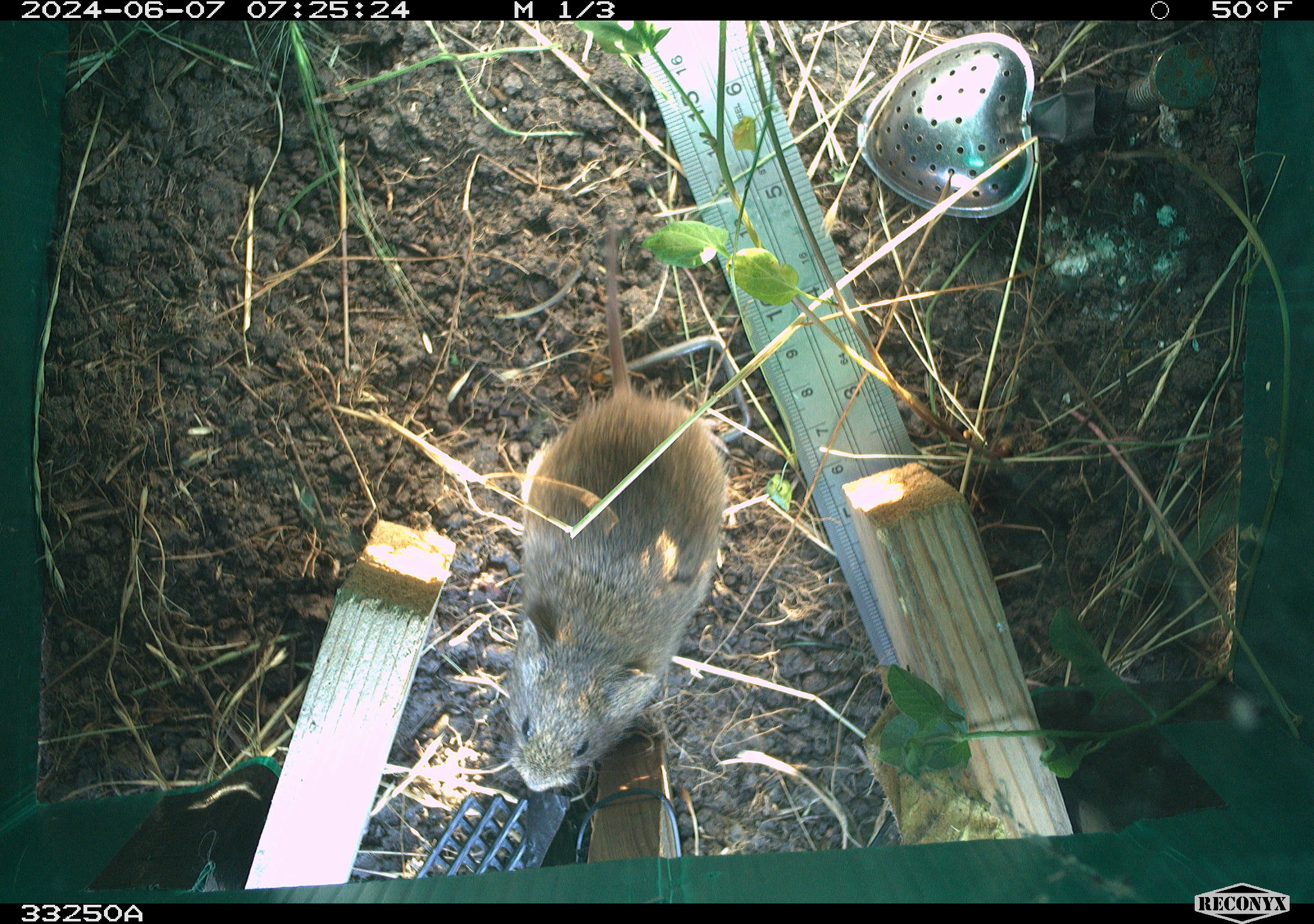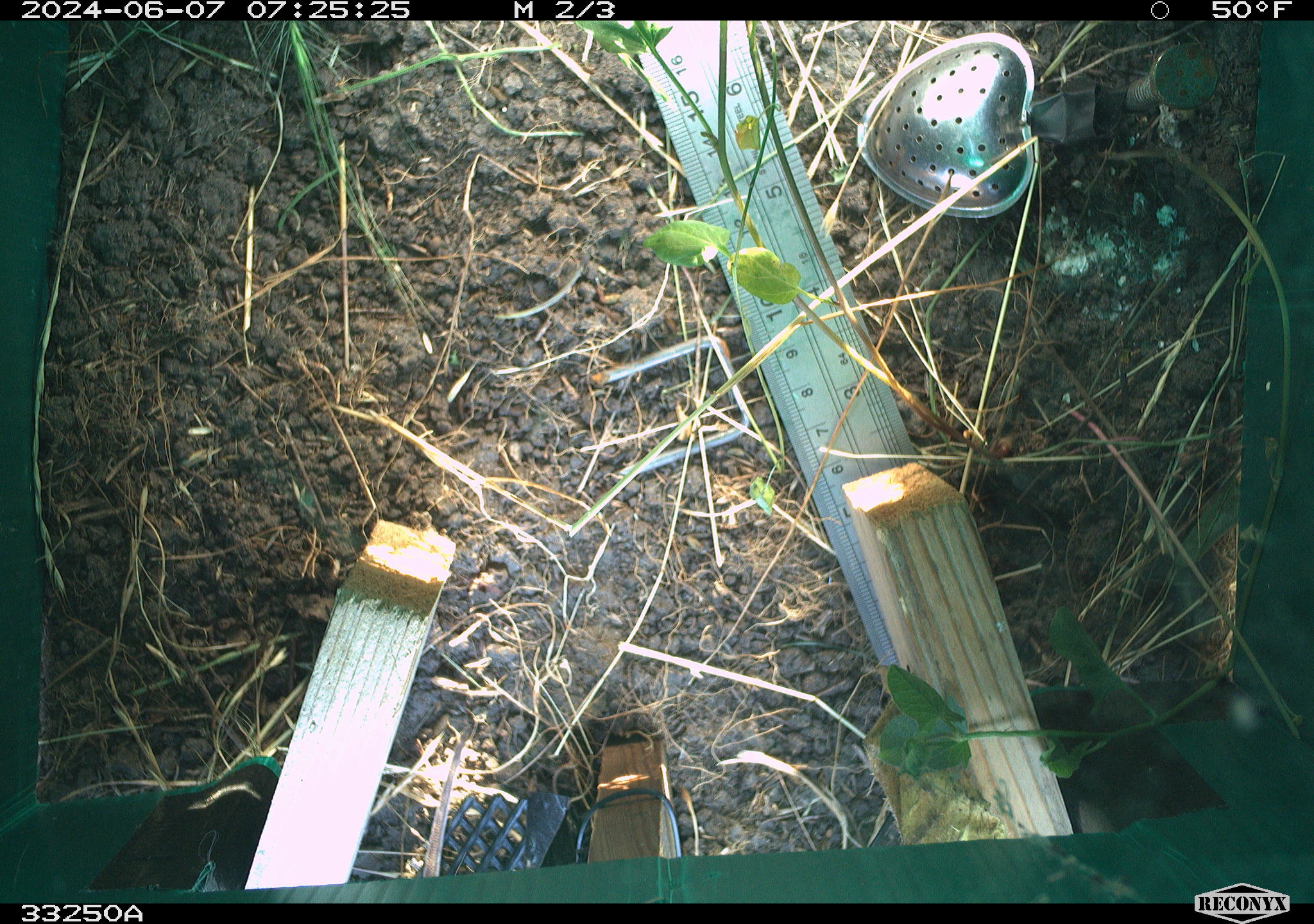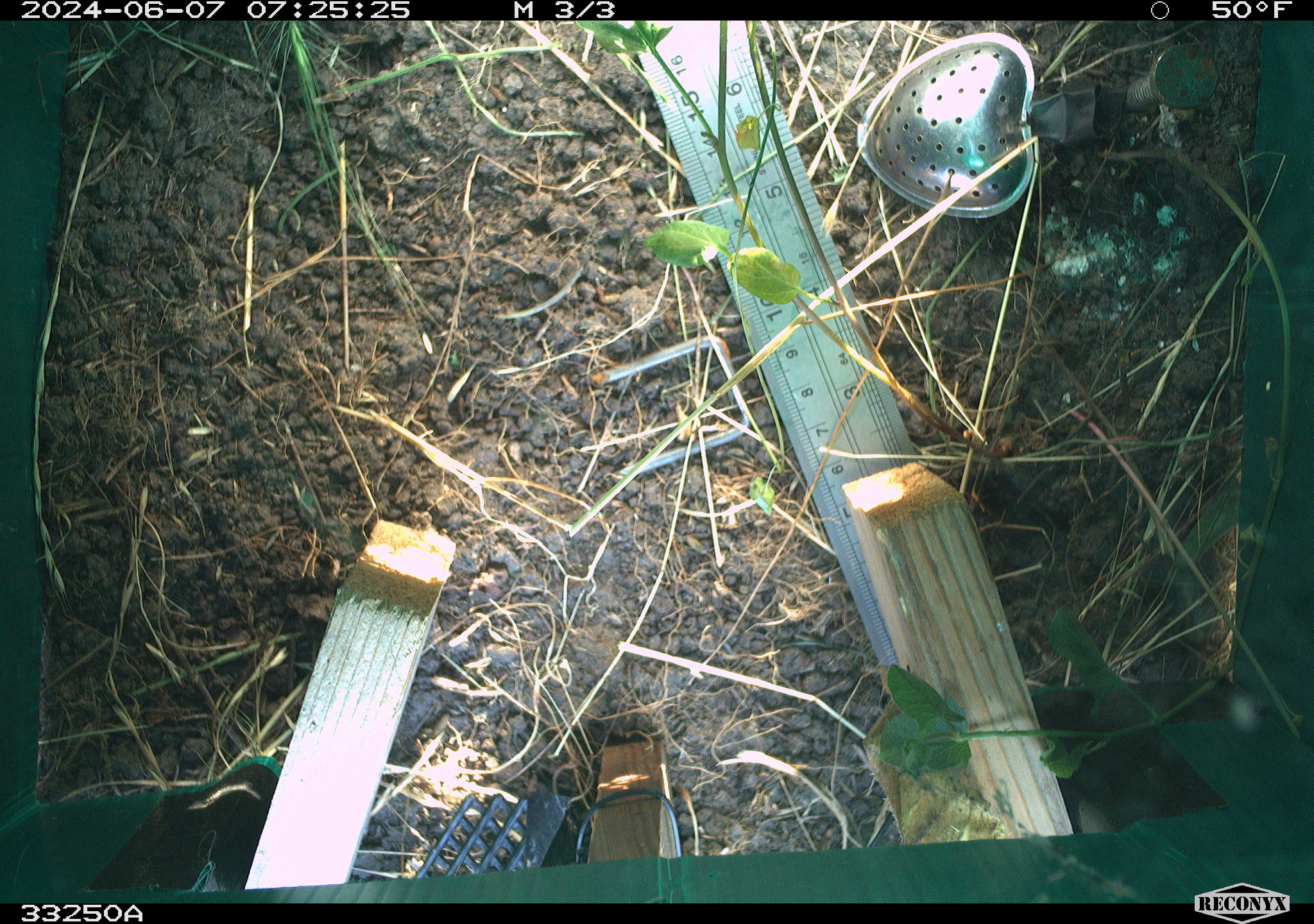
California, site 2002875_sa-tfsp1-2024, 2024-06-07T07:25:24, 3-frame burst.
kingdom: Animalia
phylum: Chordata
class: Mammalia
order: Rodentia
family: Cricetidae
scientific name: Arvicolinae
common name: voles, lemmings, and muskrats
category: arvicolinae subfamily